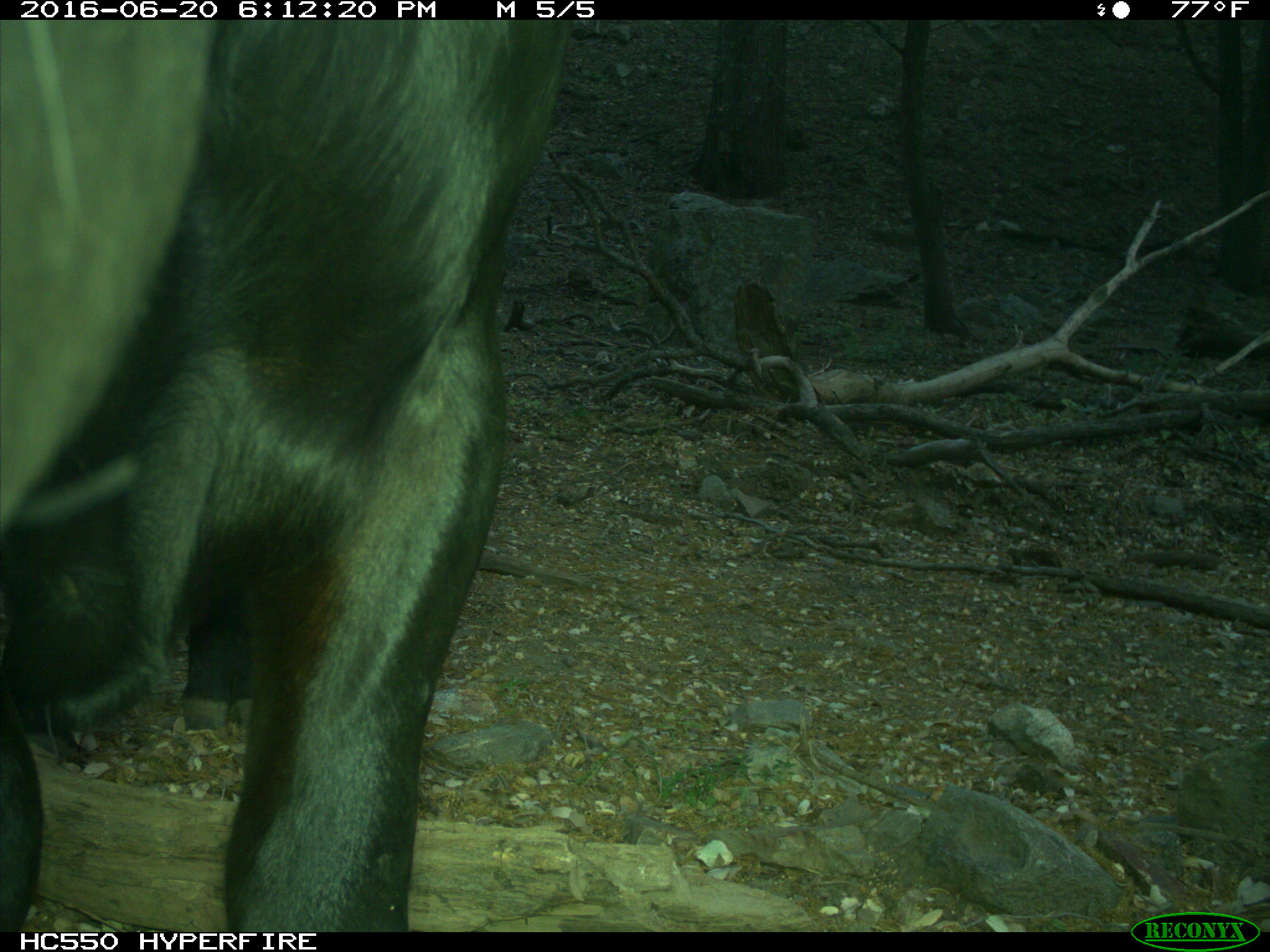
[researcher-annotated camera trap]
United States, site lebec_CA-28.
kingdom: Animalia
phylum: Chordata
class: Mammalia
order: Artiodactyla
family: Bovidae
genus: Bos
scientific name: Bos taurus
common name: domestic cow